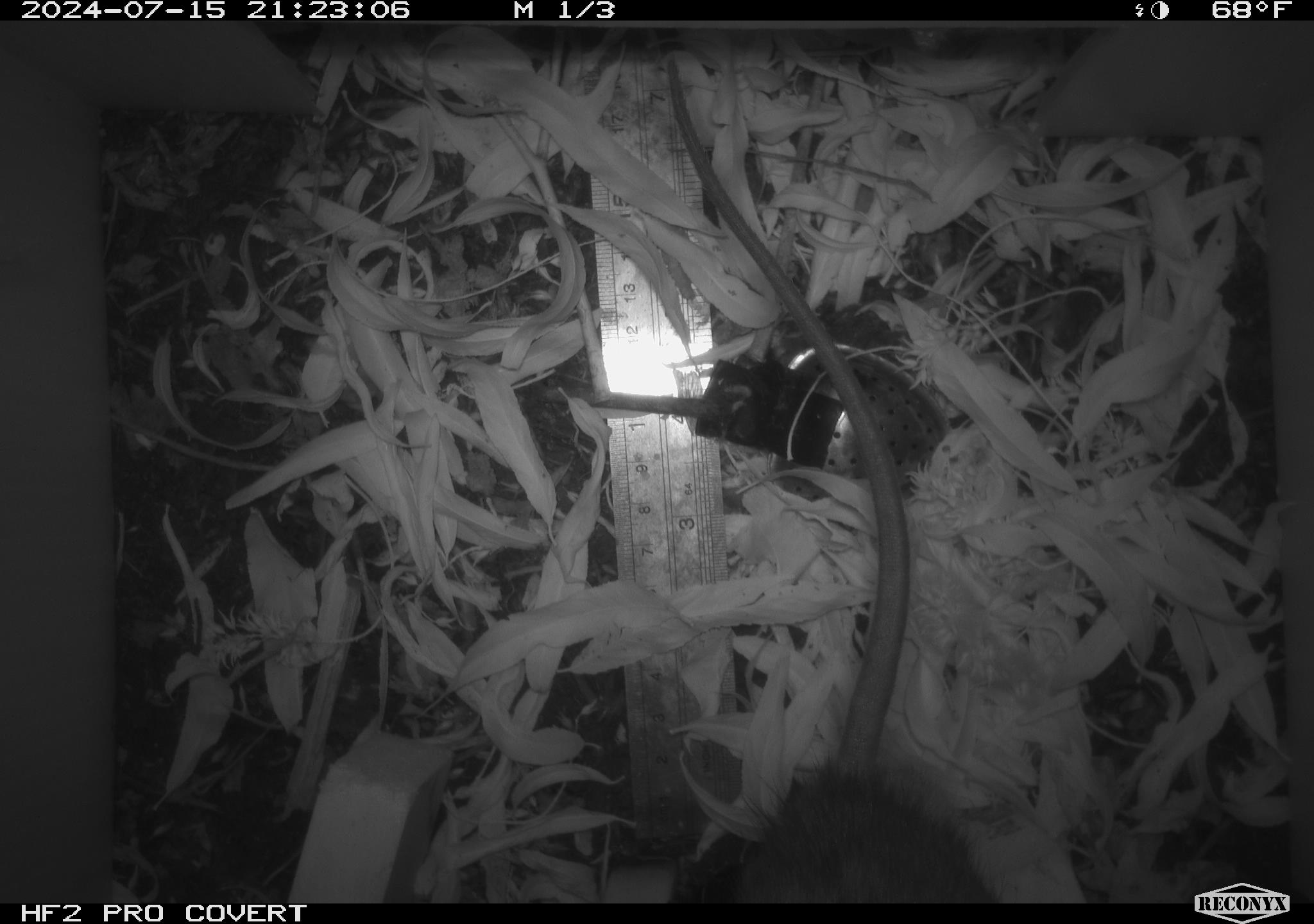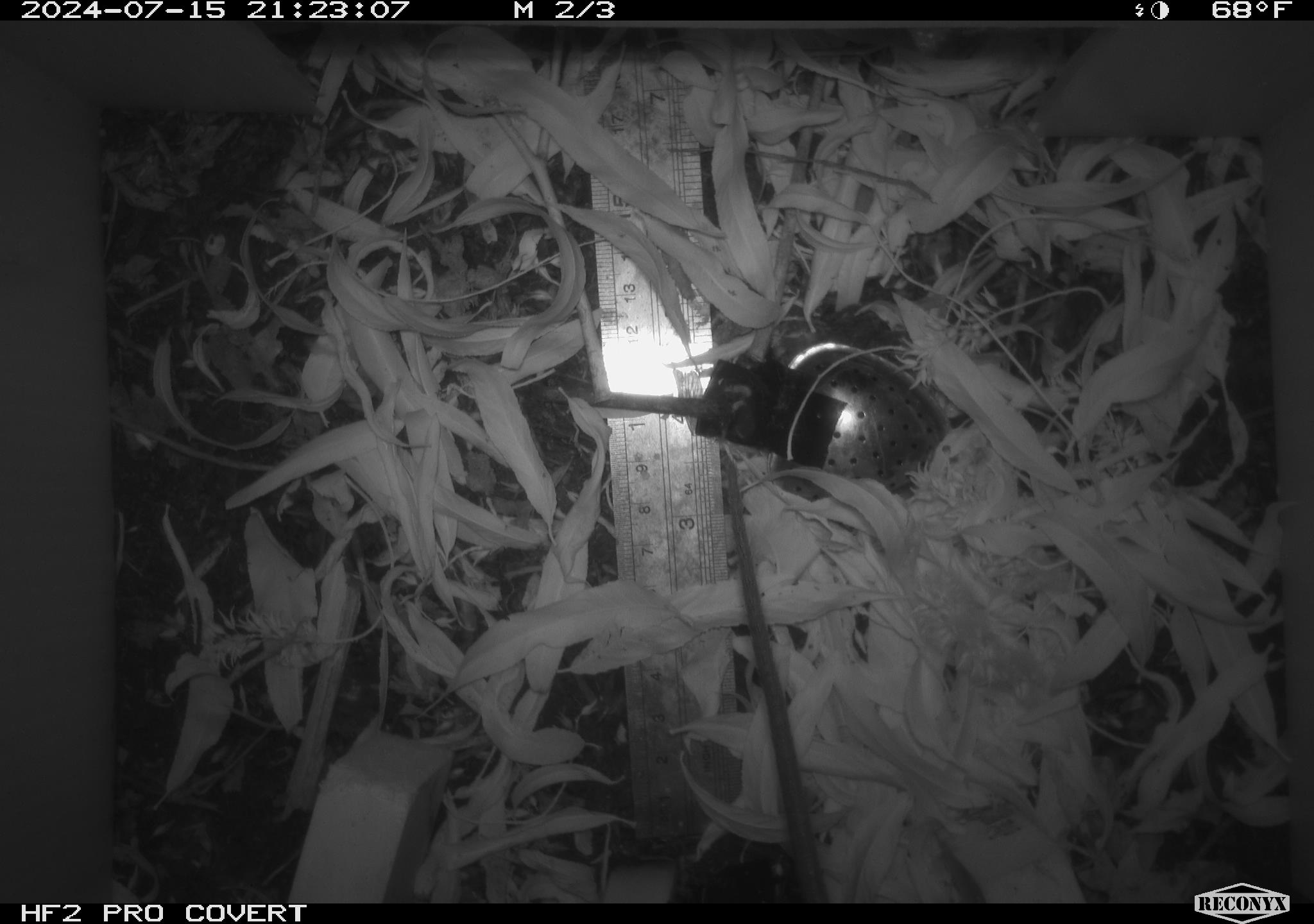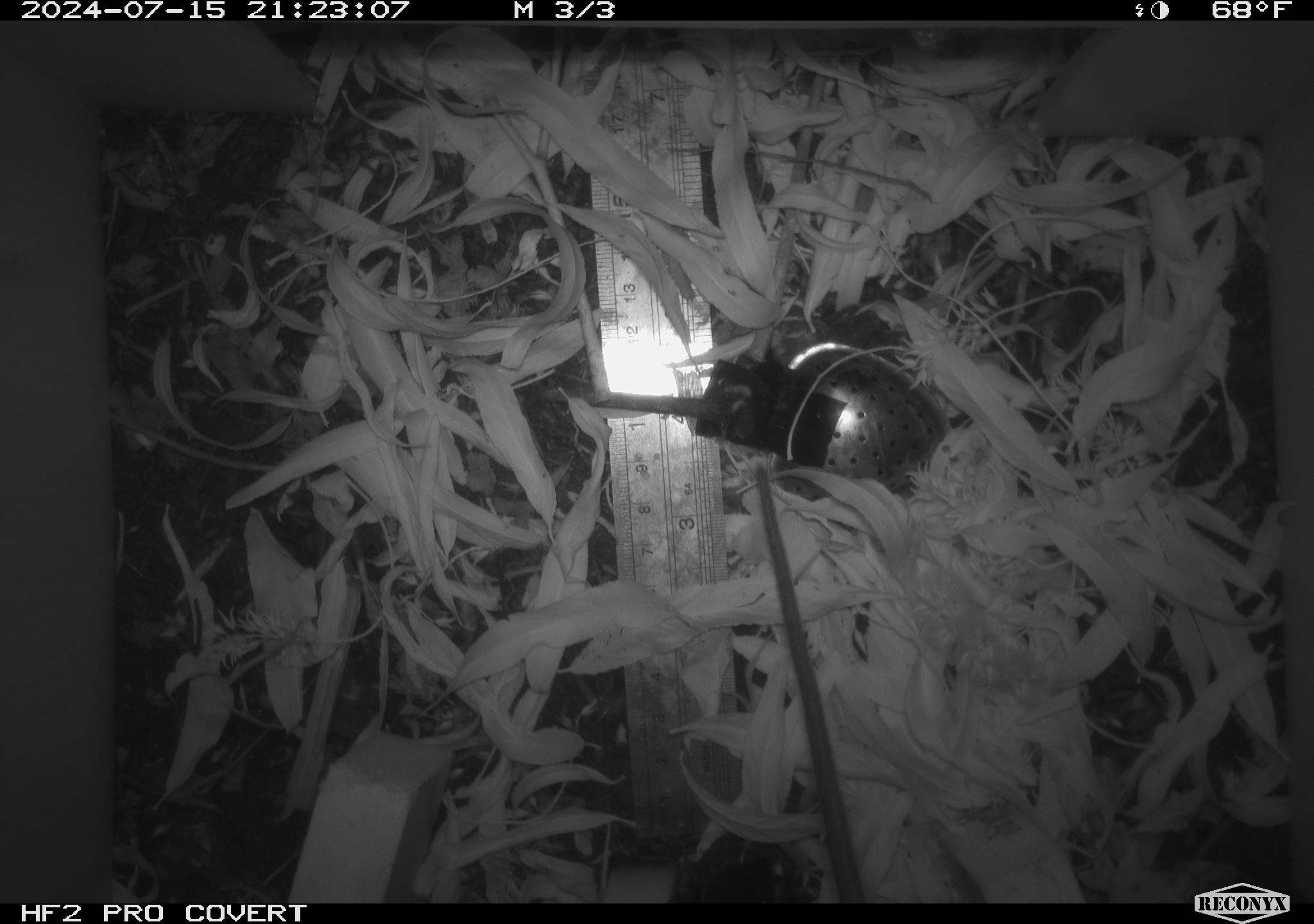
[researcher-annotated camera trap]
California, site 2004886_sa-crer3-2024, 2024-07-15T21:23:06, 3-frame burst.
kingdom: Animalia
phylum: Chordata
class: Mammalia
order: Rodentia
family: Muridae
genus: Rattus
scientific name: Rattus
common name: rat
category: rattus species